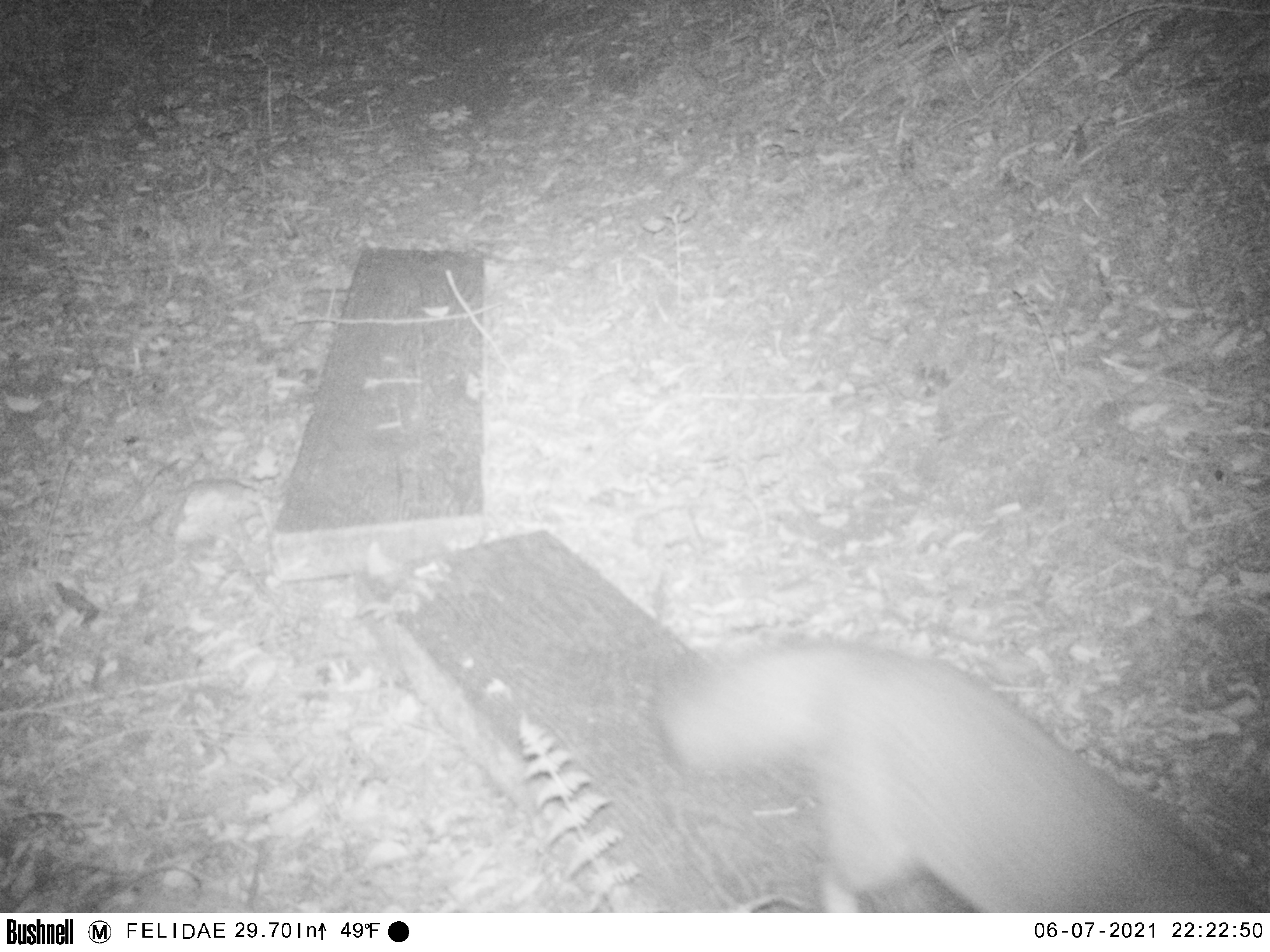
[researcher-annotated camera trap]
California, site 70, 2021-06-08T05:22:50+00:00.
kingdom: Animalia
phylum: Chordata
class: Mammalia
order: Carnivora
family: Canidae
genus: Urocyon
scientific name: Urocyon cinereoargenteus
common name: gray fox